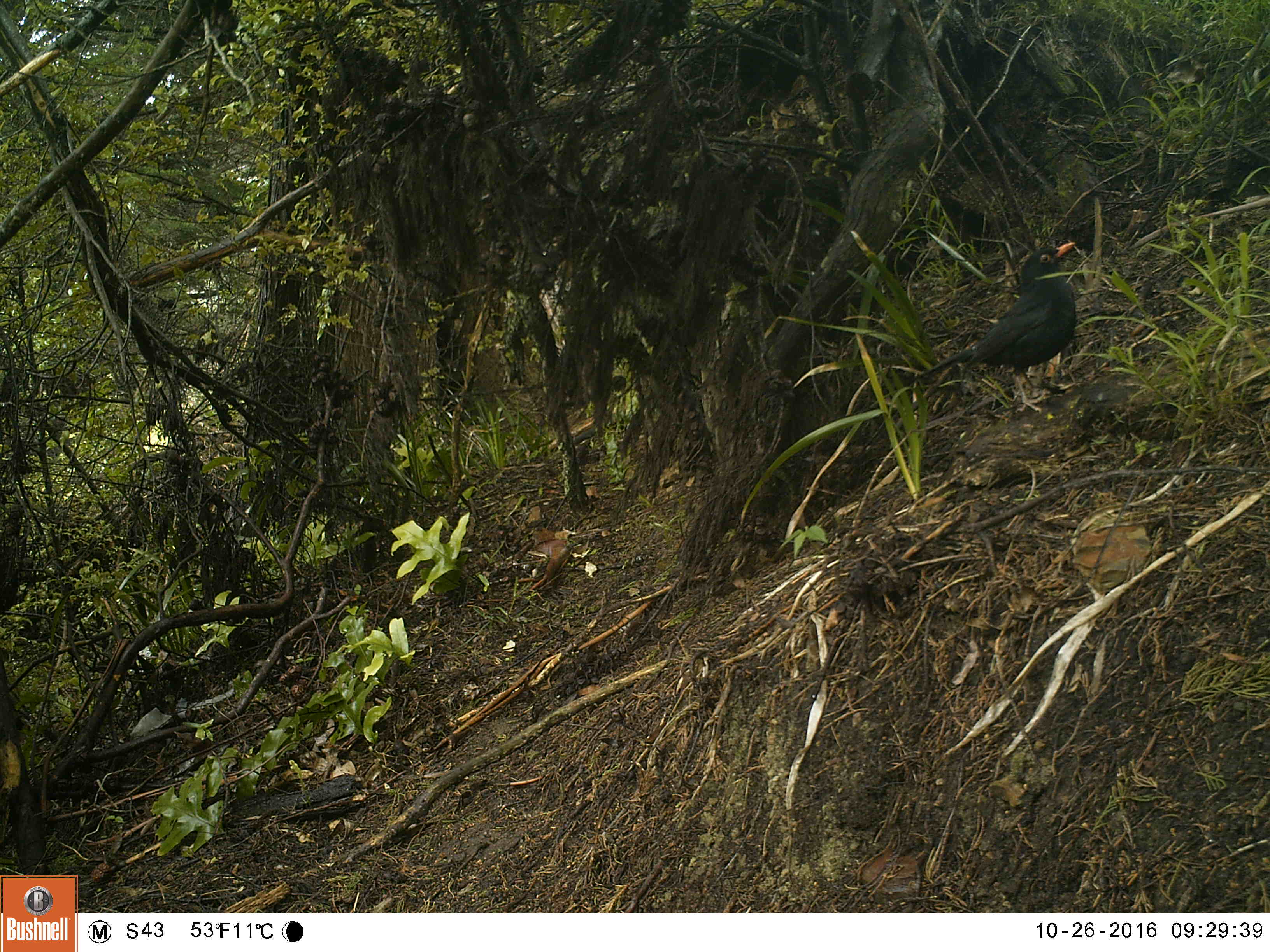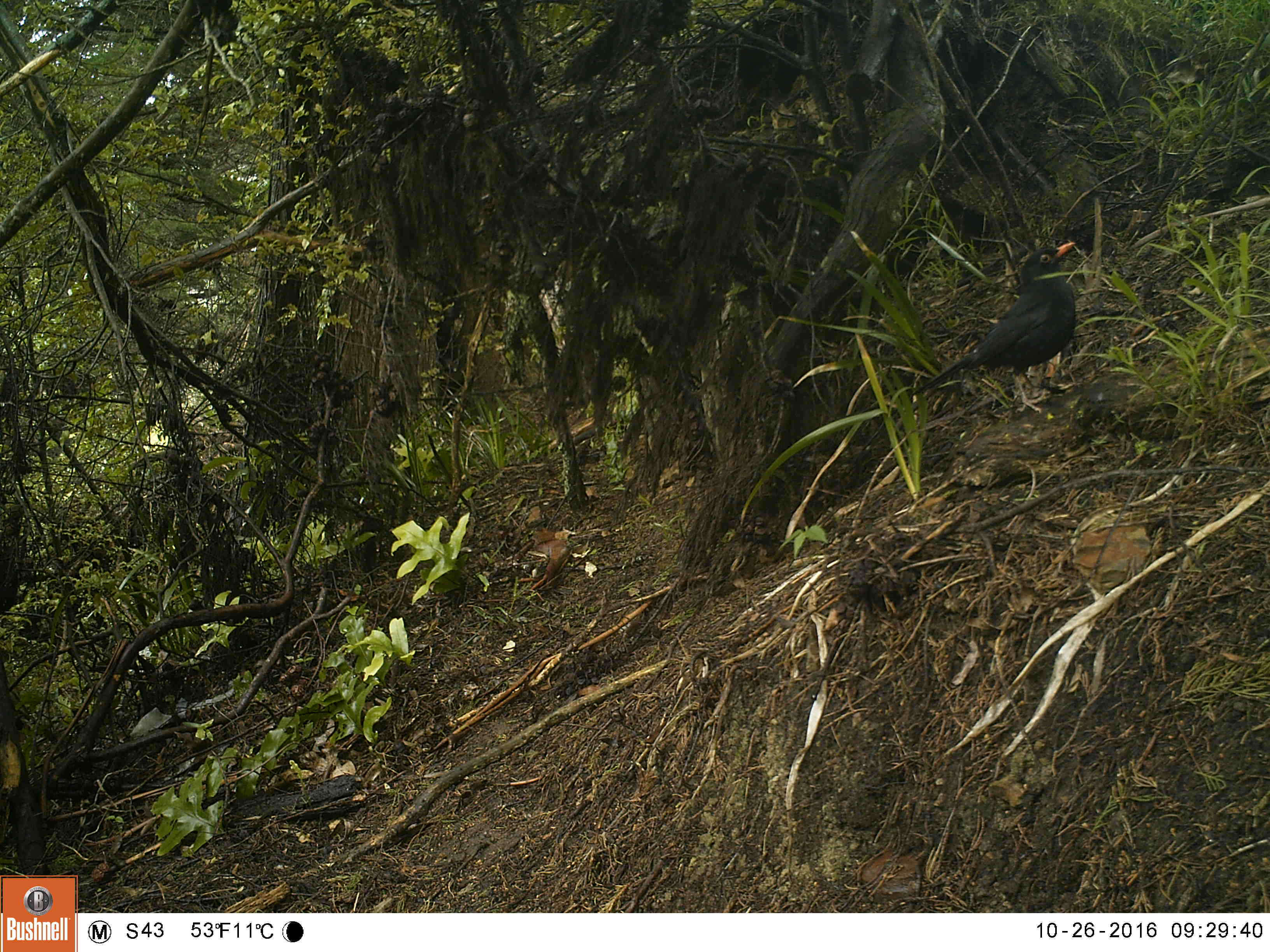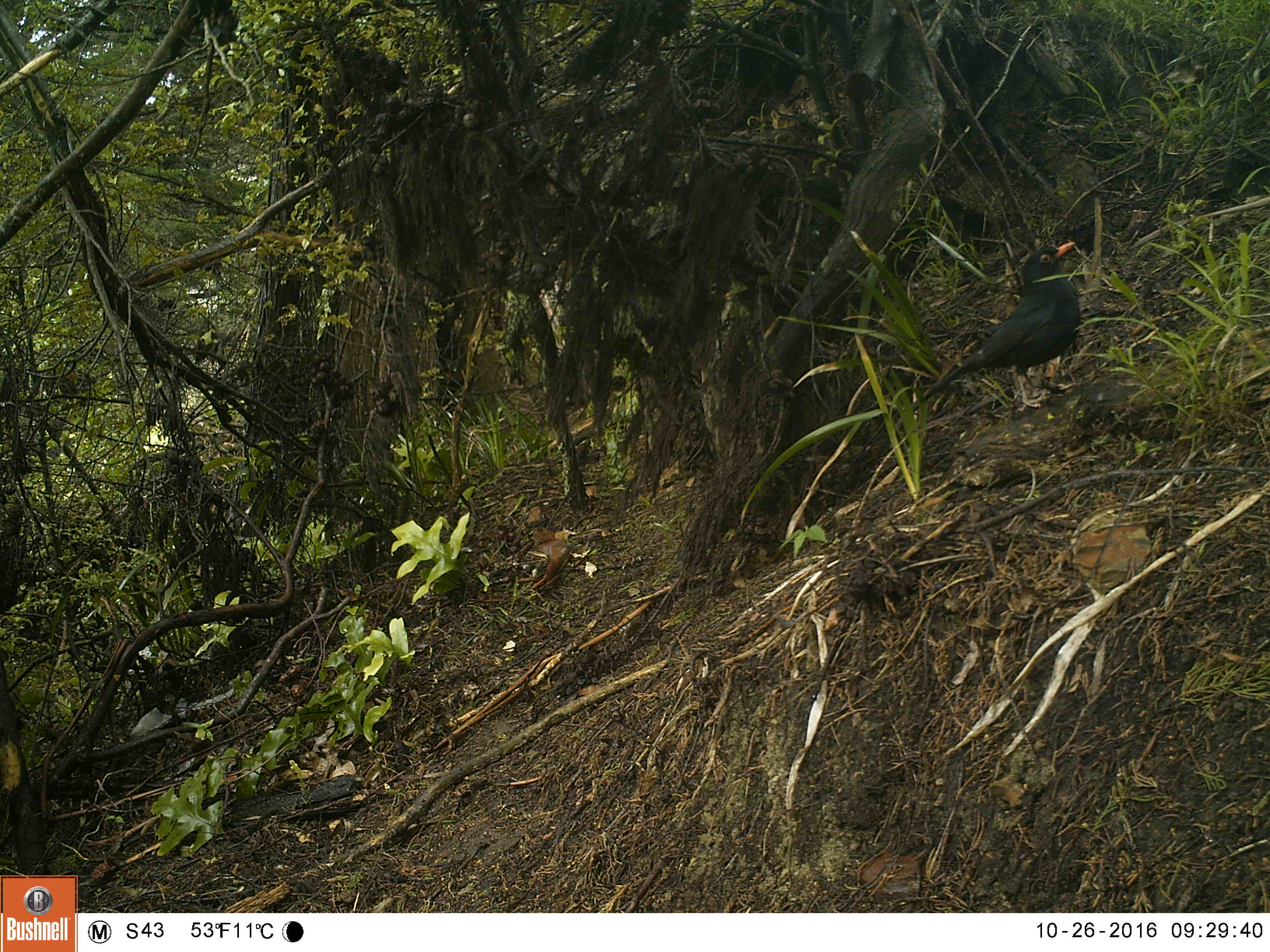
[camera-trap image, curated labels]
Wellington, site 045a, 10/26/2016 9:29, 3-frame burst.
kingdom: Animalia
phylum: Chordata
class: Aves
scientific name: Aves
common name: bird